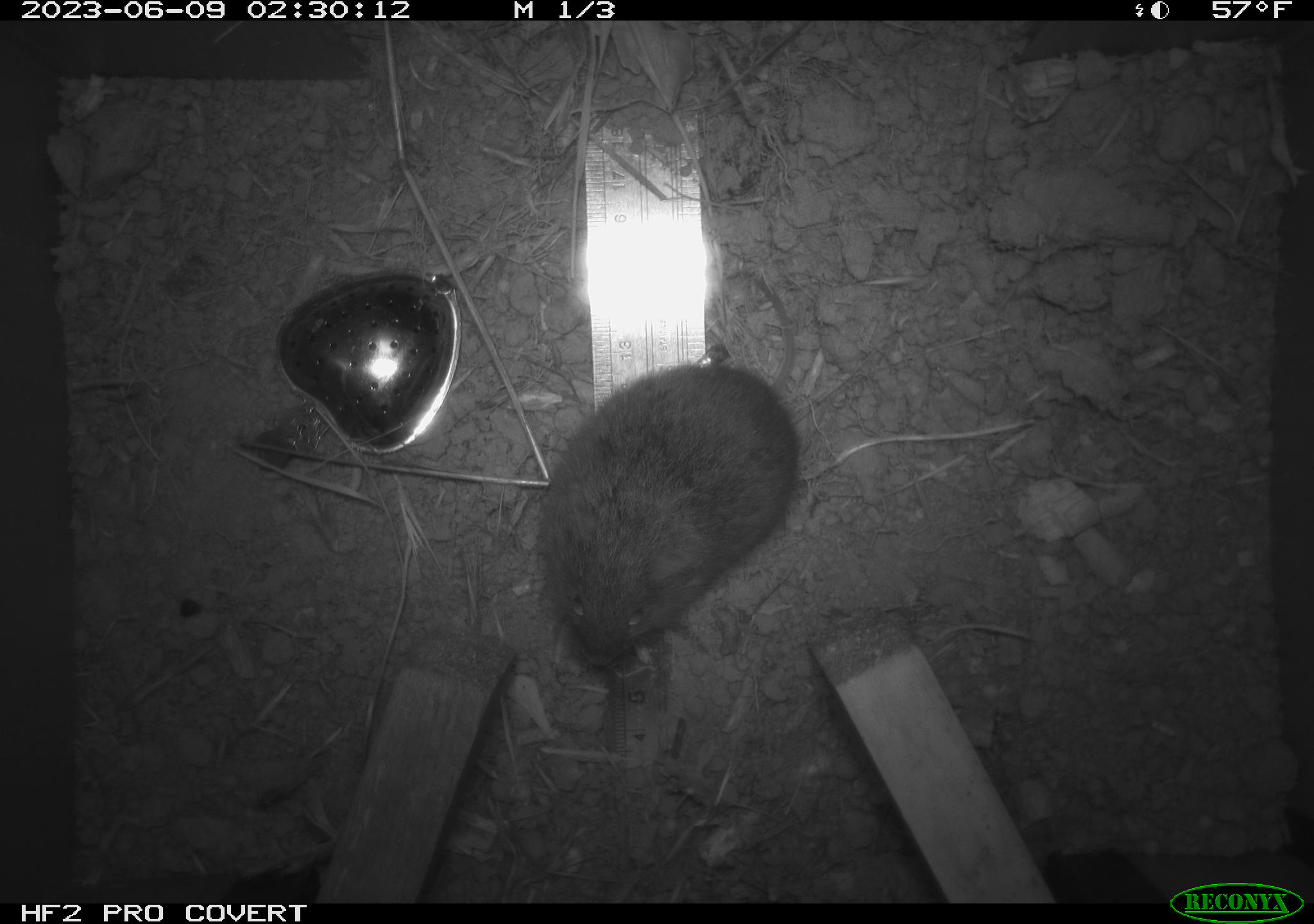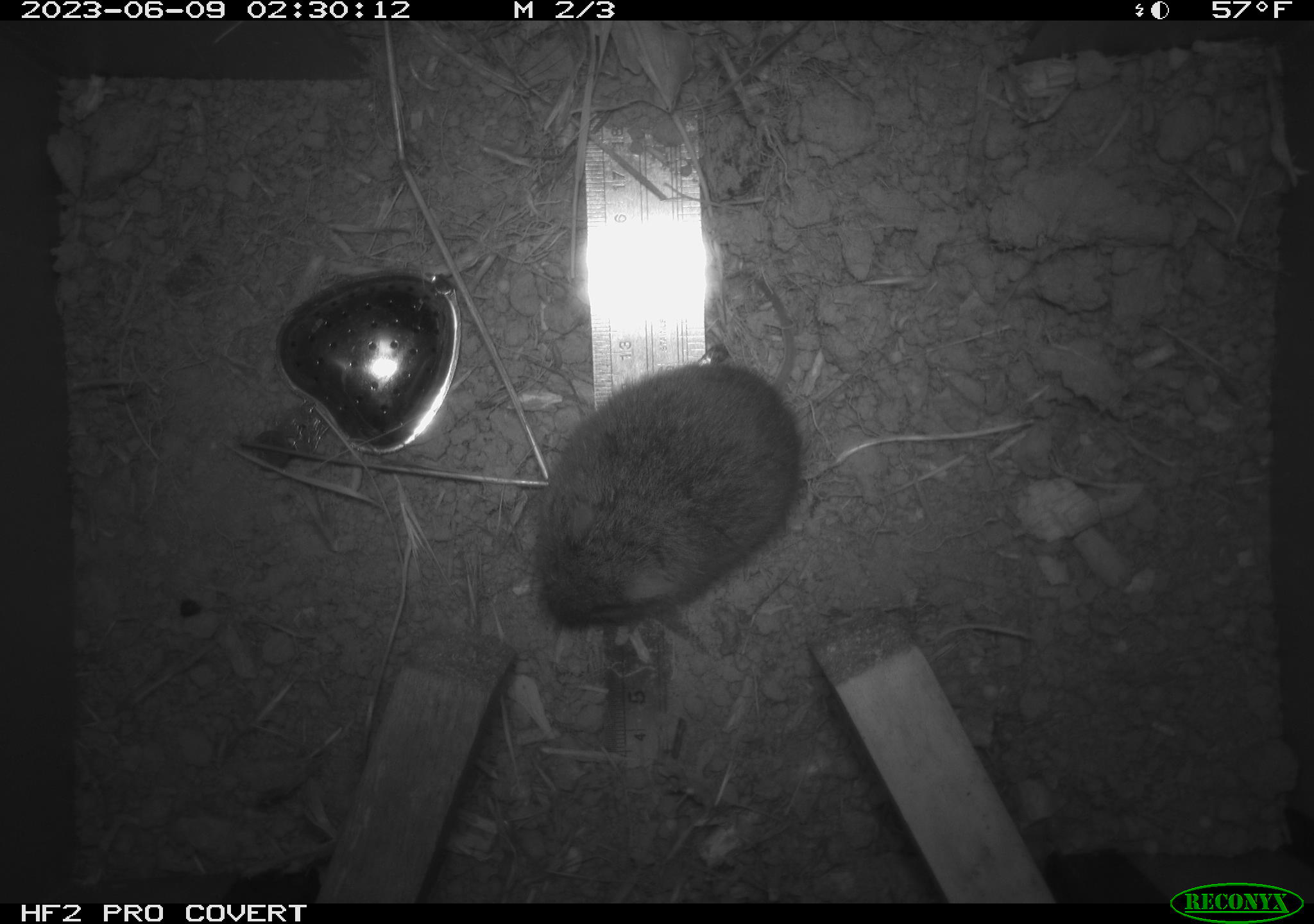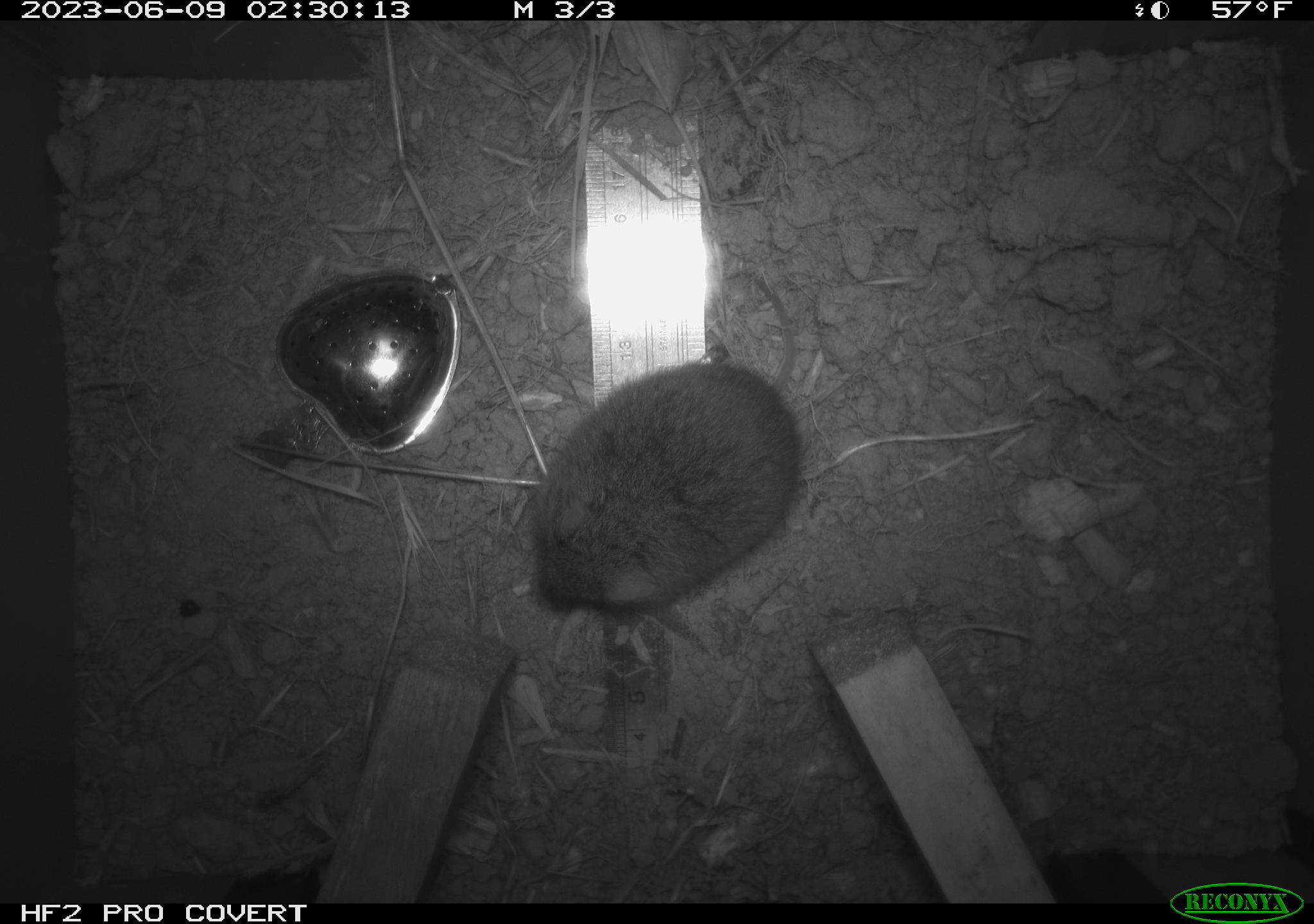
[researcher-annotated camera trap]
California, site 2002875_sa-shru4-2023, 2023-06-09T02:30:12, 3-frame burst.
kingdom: Animalia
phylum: Chordata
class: Mammalia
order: Rodentia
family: Cricetidae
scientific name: Arvicolinae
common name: voles, lemmings, and muskrats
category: arvicolinae subfamily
Arvicolinae subfamily (voles, lemmings, and muskrats) (Arvicolinae).